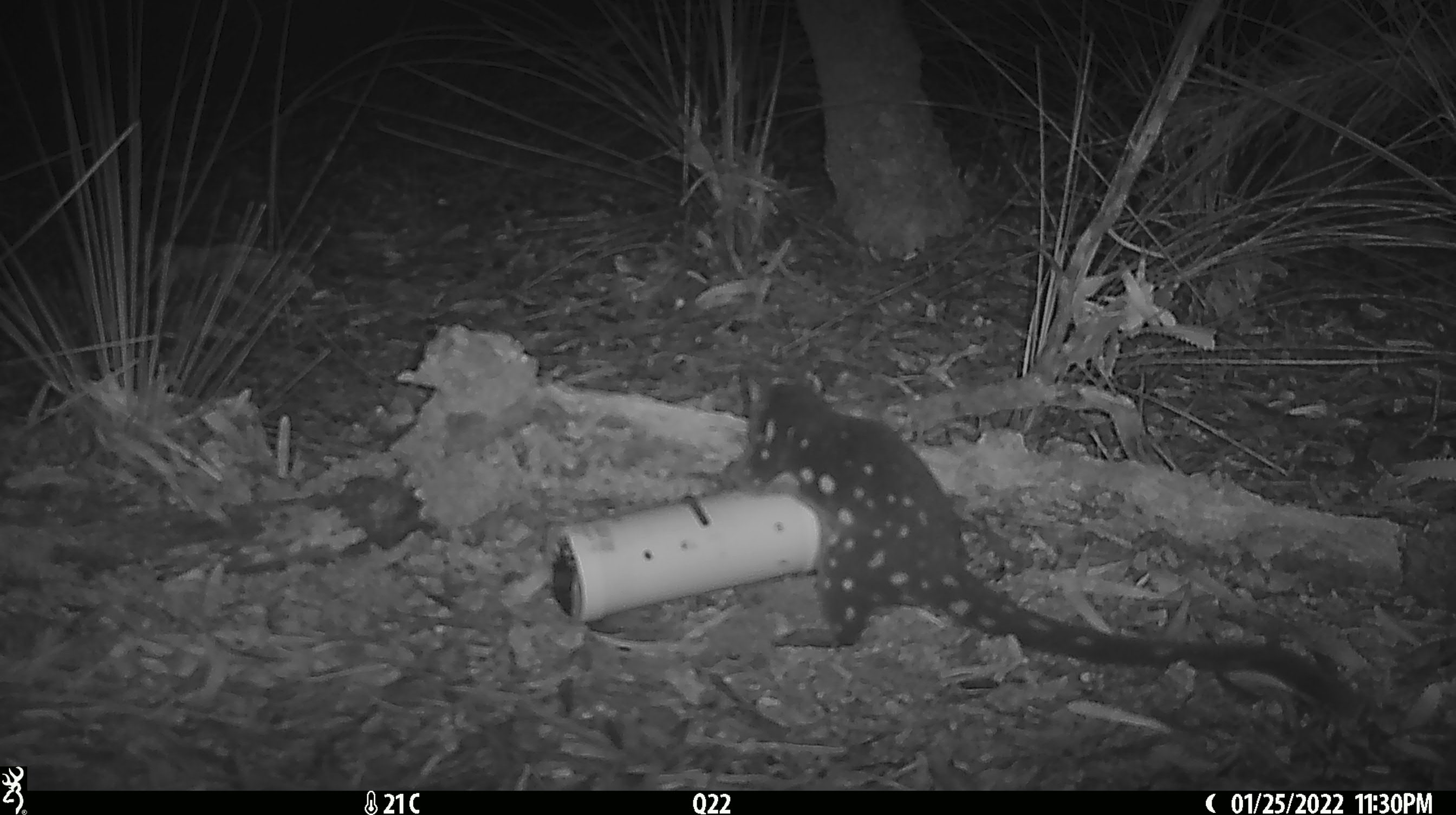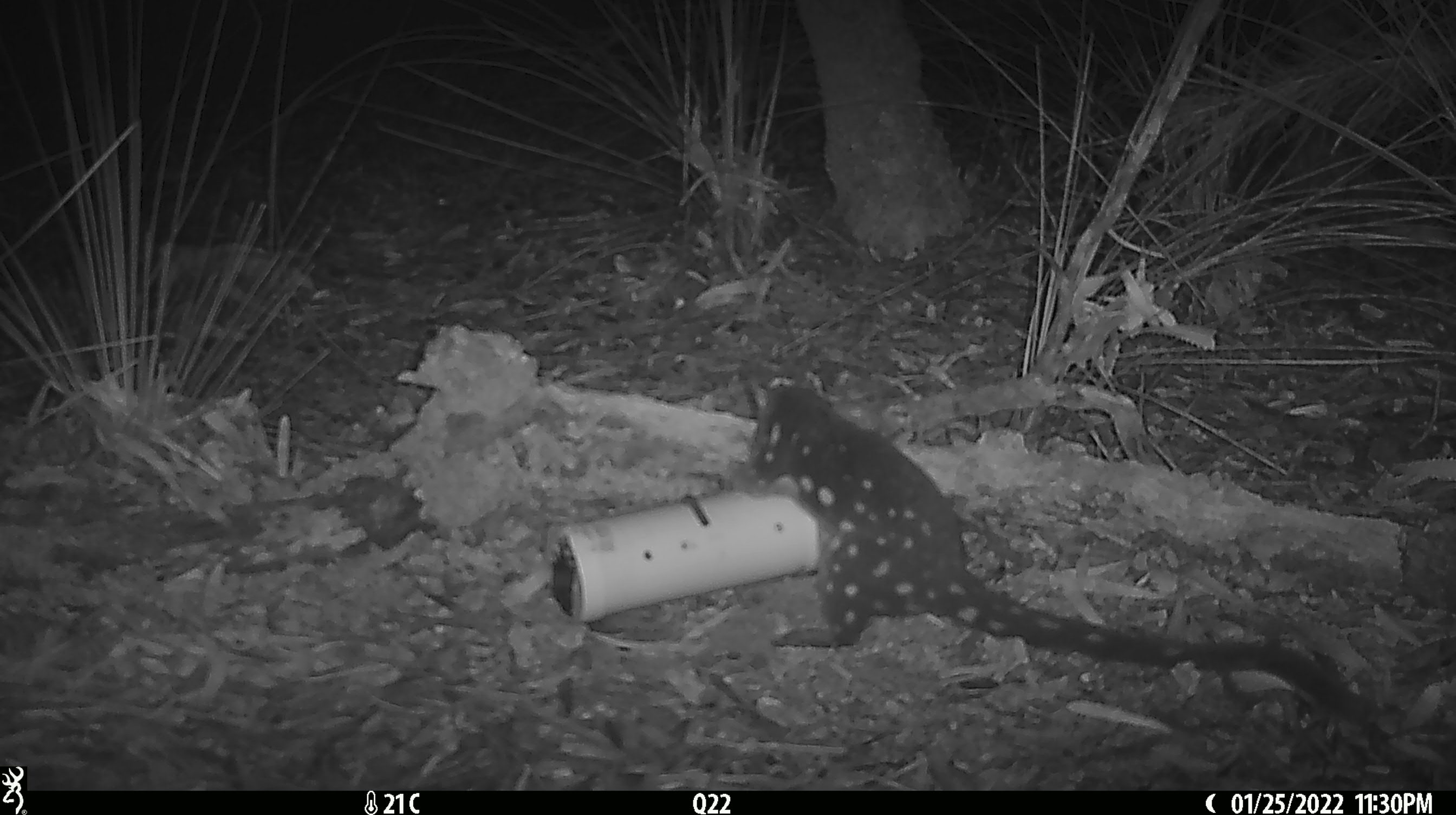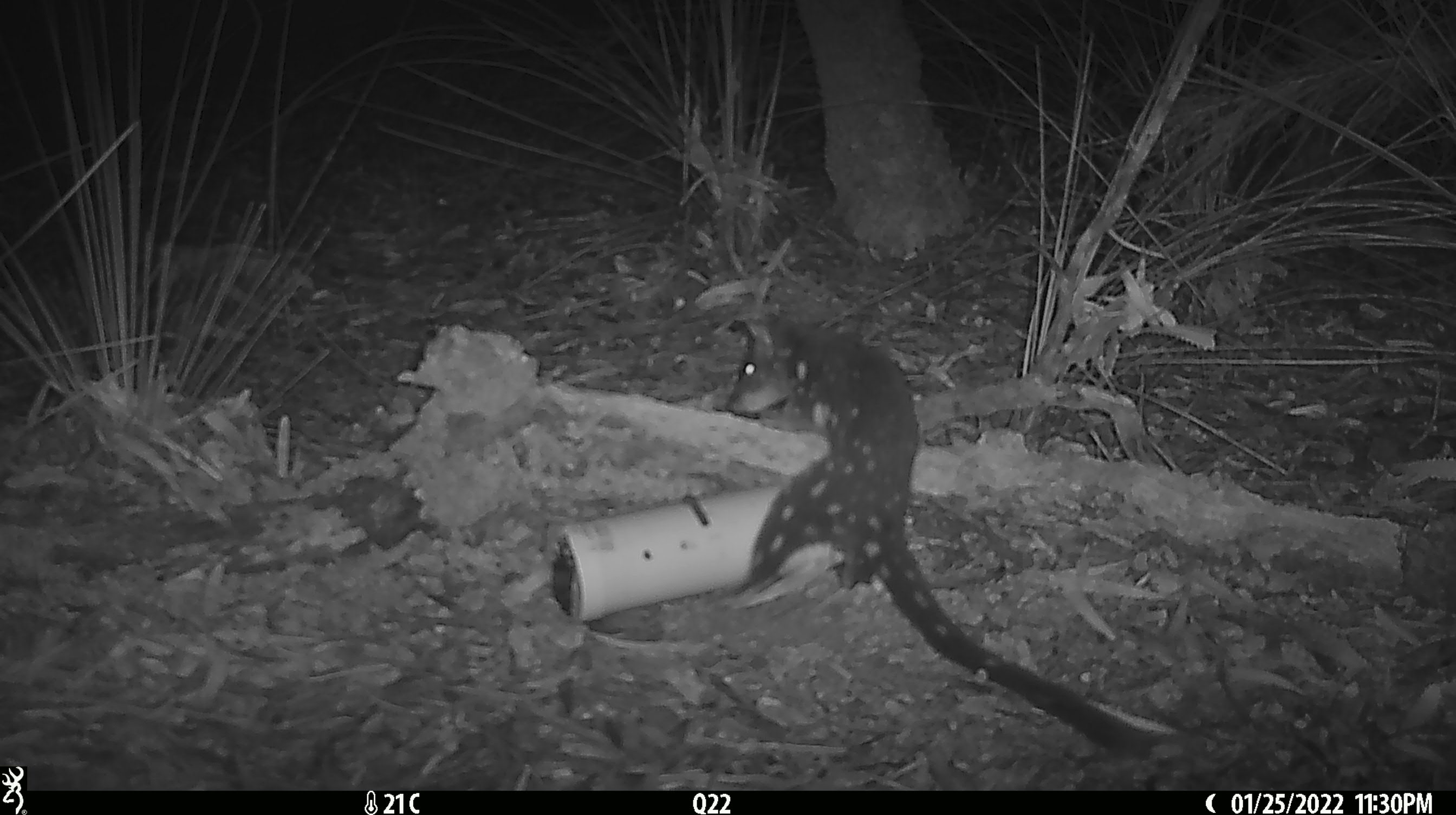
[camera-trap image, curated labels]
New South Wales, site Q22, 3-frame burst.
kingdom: Animalia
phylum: Chordata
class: Mammalia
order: Dasyuromorphia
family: Dasyuridae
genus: Dasyurus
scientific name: Dasyurus maculatus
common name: spotted-tailed quoll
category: quoll